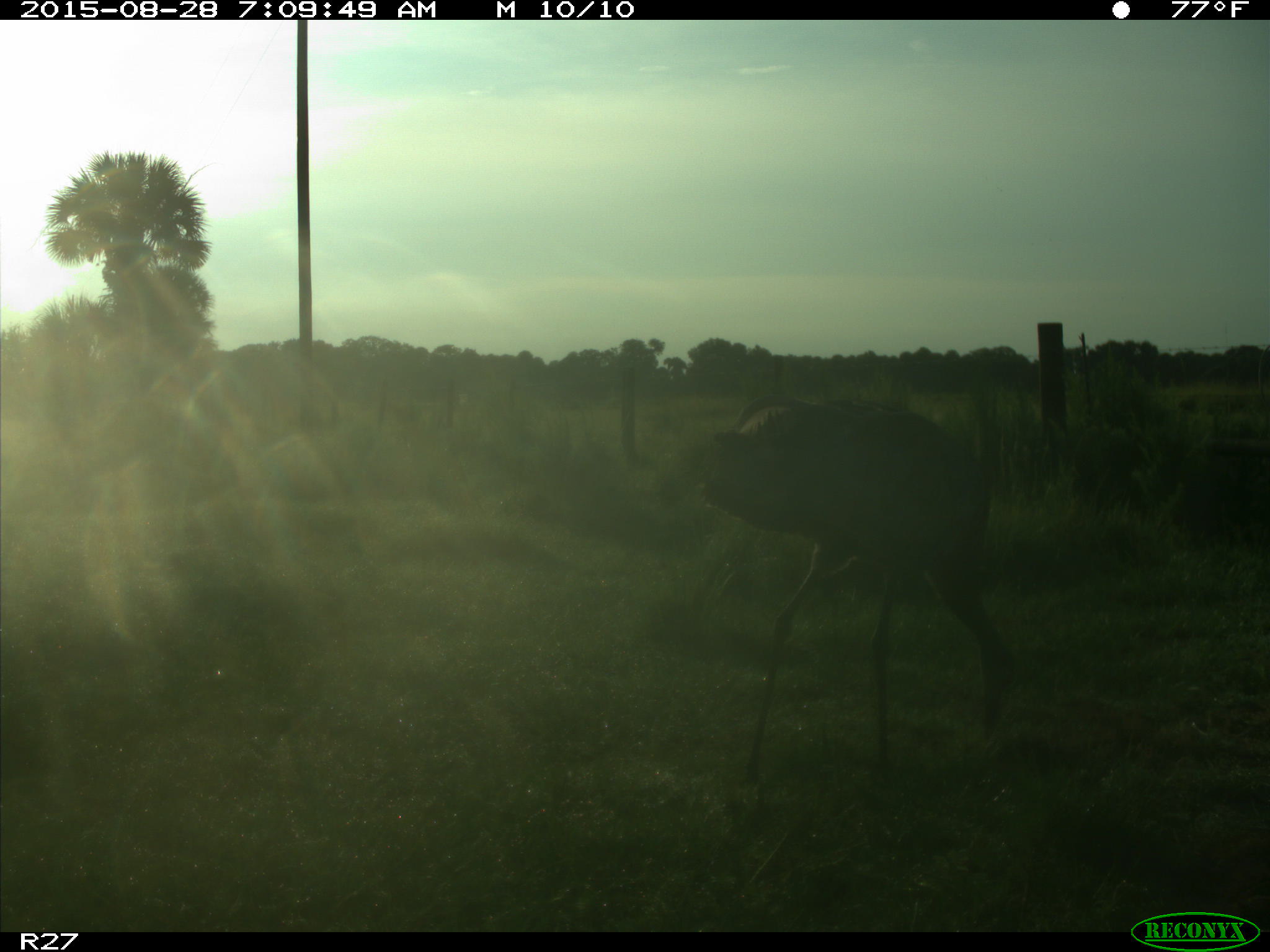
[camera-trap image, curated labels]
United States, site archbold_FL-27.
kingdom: Animalia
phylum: Chordata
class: Aves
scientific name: Aves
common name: birds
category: unidentified bird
Unidentified bird (birds) (Aves).